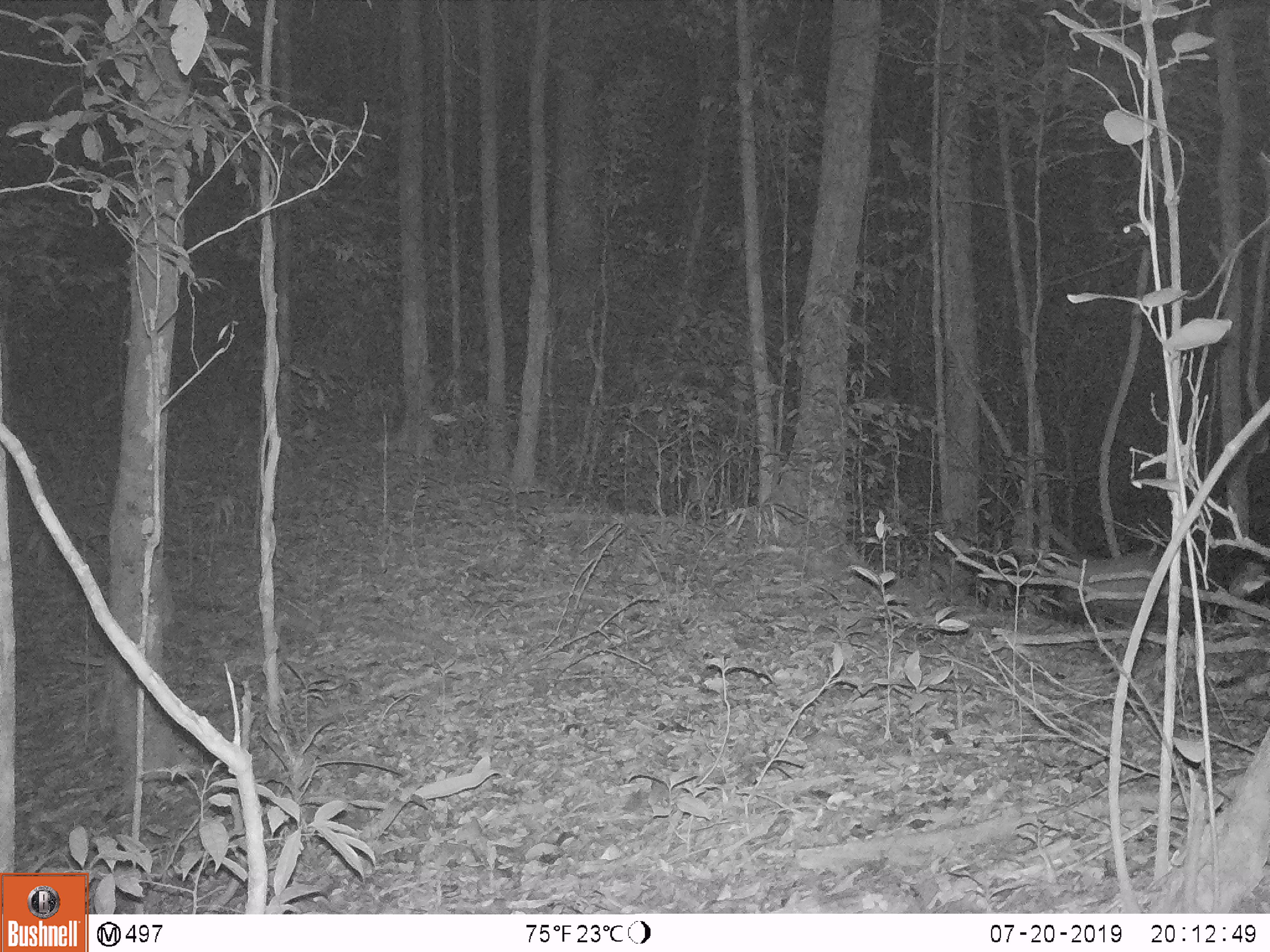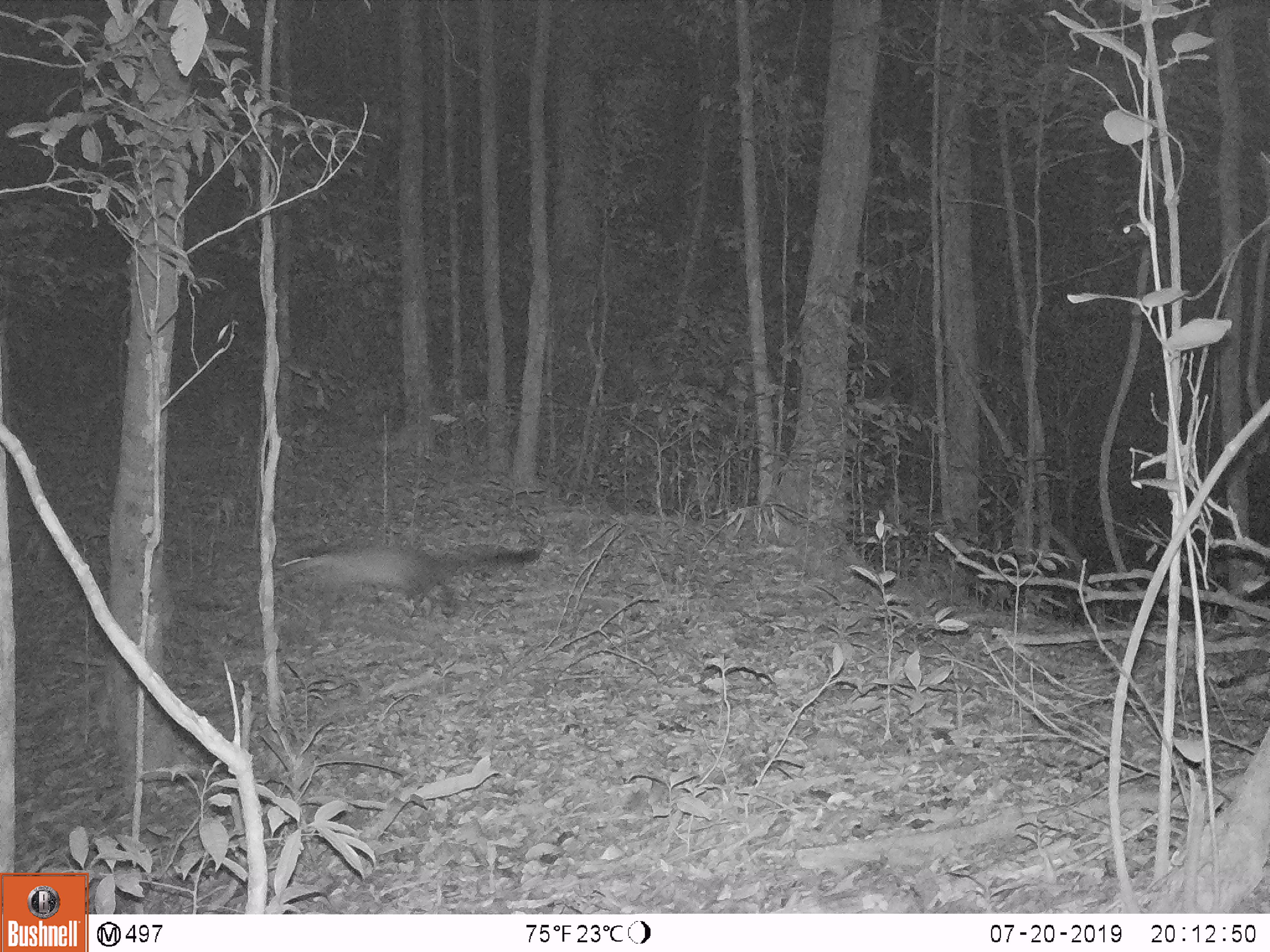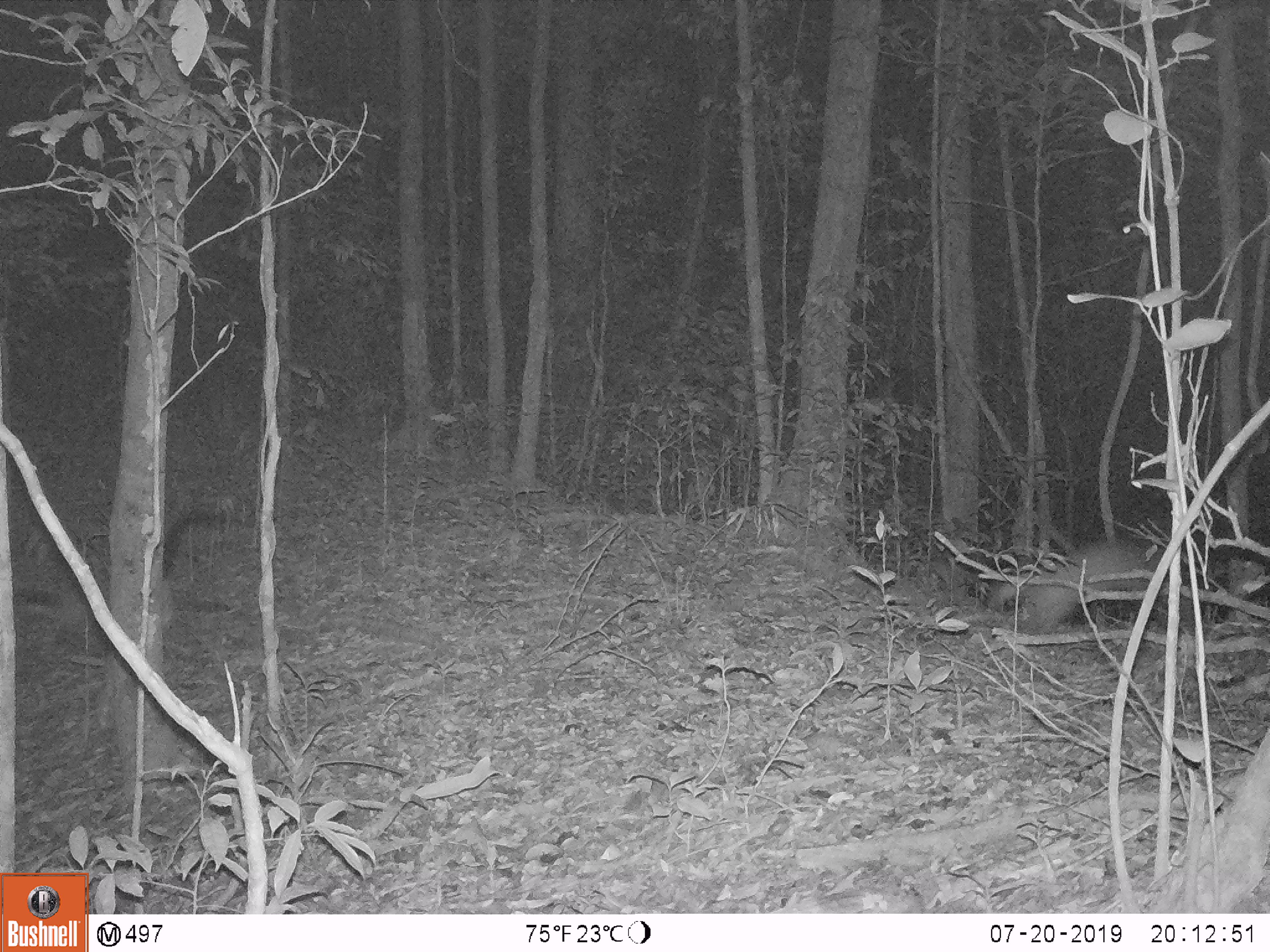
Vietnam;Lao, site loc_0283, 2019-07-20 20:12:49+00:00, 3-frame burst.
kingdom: Animalia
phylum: Chordata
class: Mammalia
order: Carnivora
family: Mustelidae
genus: Martes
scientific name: Martes flavigula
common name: yellow-throated marten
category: yellow throated marten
Yellow throated marten (yellow-throated marten) (Martes flavigula). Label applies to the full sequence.